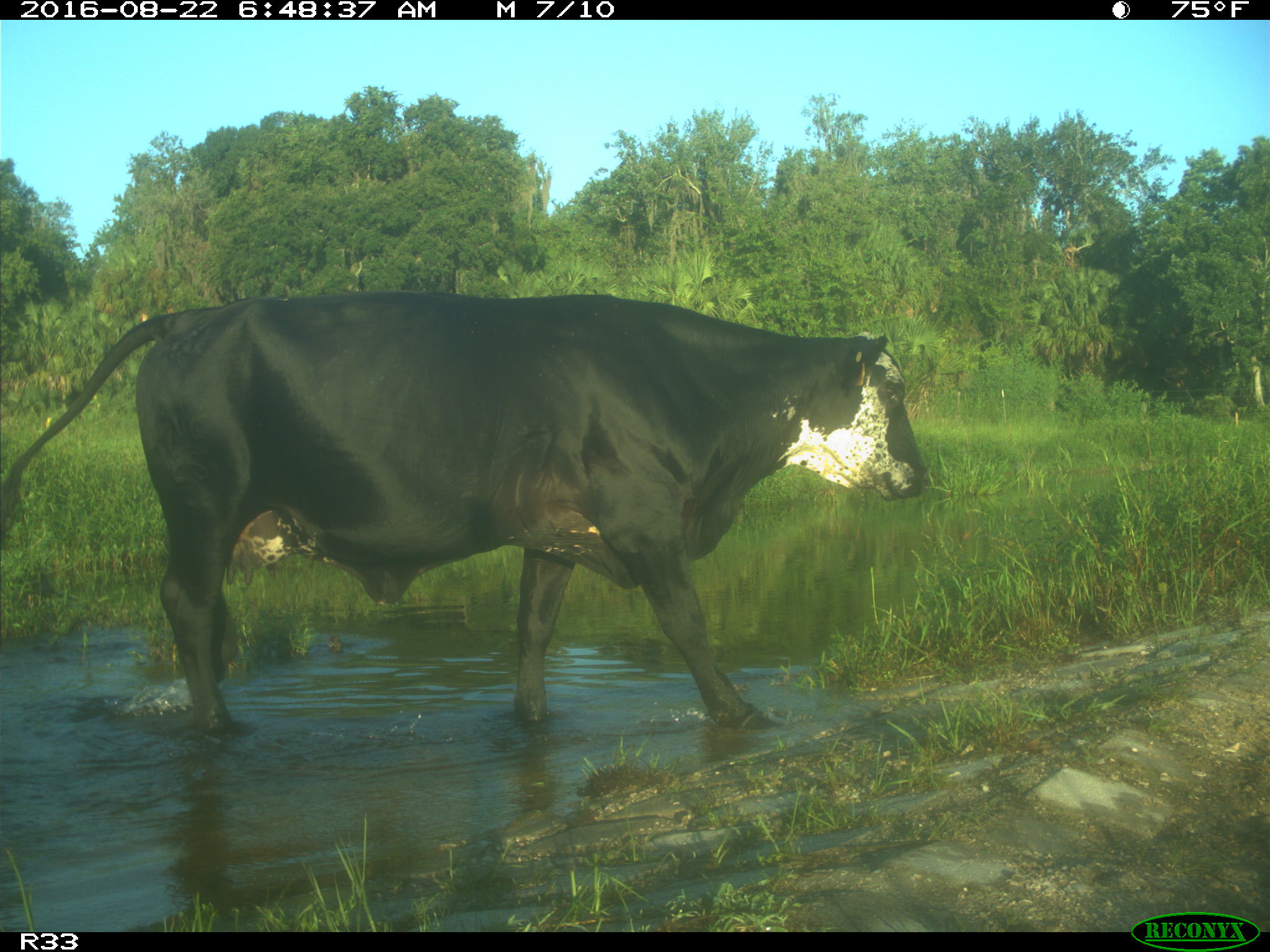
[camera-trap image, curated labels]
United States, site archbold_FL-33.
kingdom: Animalia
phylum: Chordata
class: Mammalia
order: Artiodactyla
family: Bovidae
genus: Bos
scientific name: Bos taurus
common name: domestic cow